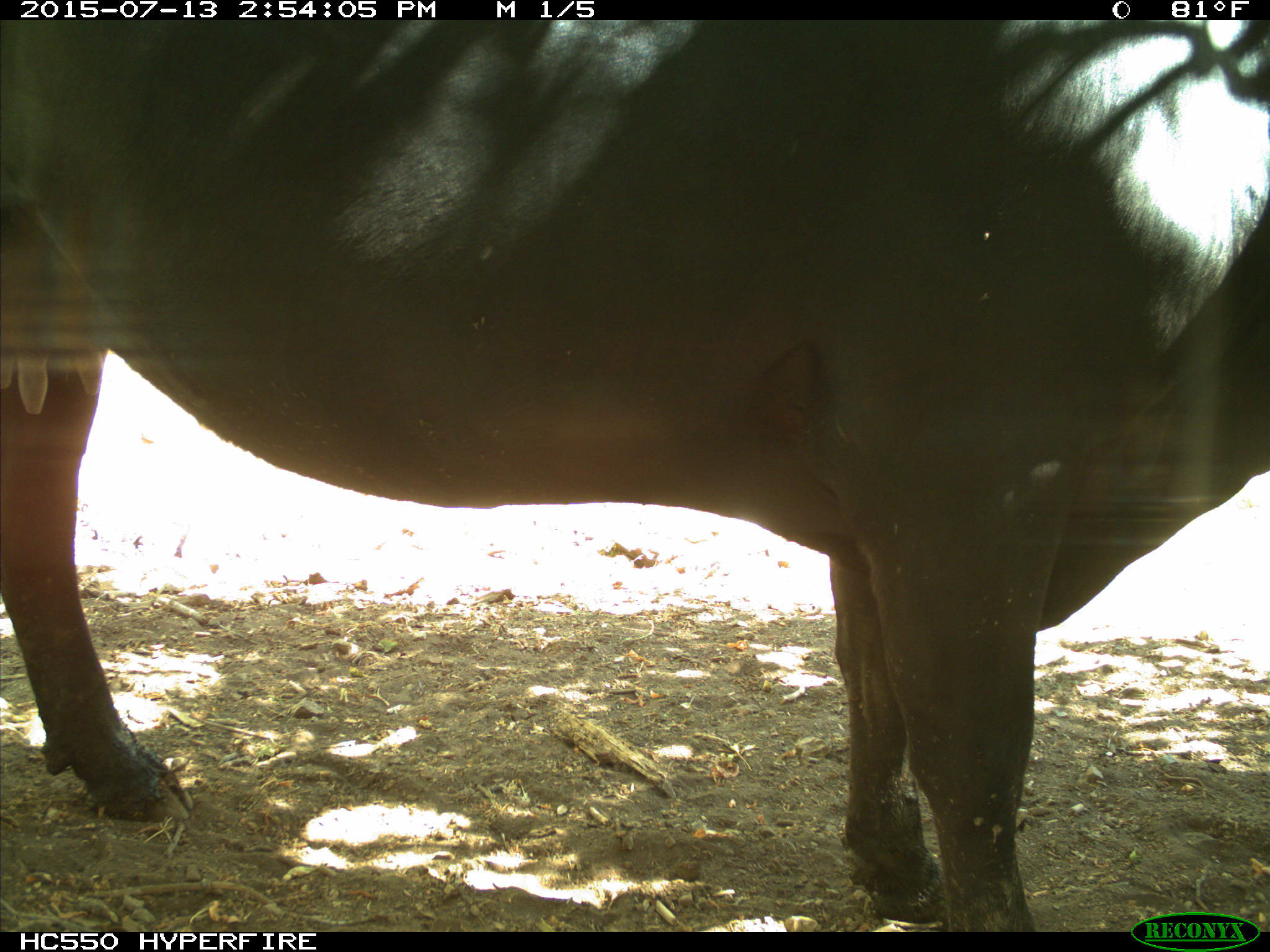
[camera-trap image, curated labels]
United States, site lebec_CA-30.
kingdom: Animalia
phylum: Chordata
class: Mammalia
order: Artiodactyla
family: Bovidae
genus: Bos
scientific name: Bos taurus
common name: domestic cow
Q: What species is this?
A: Bos taurus (domestic cow).